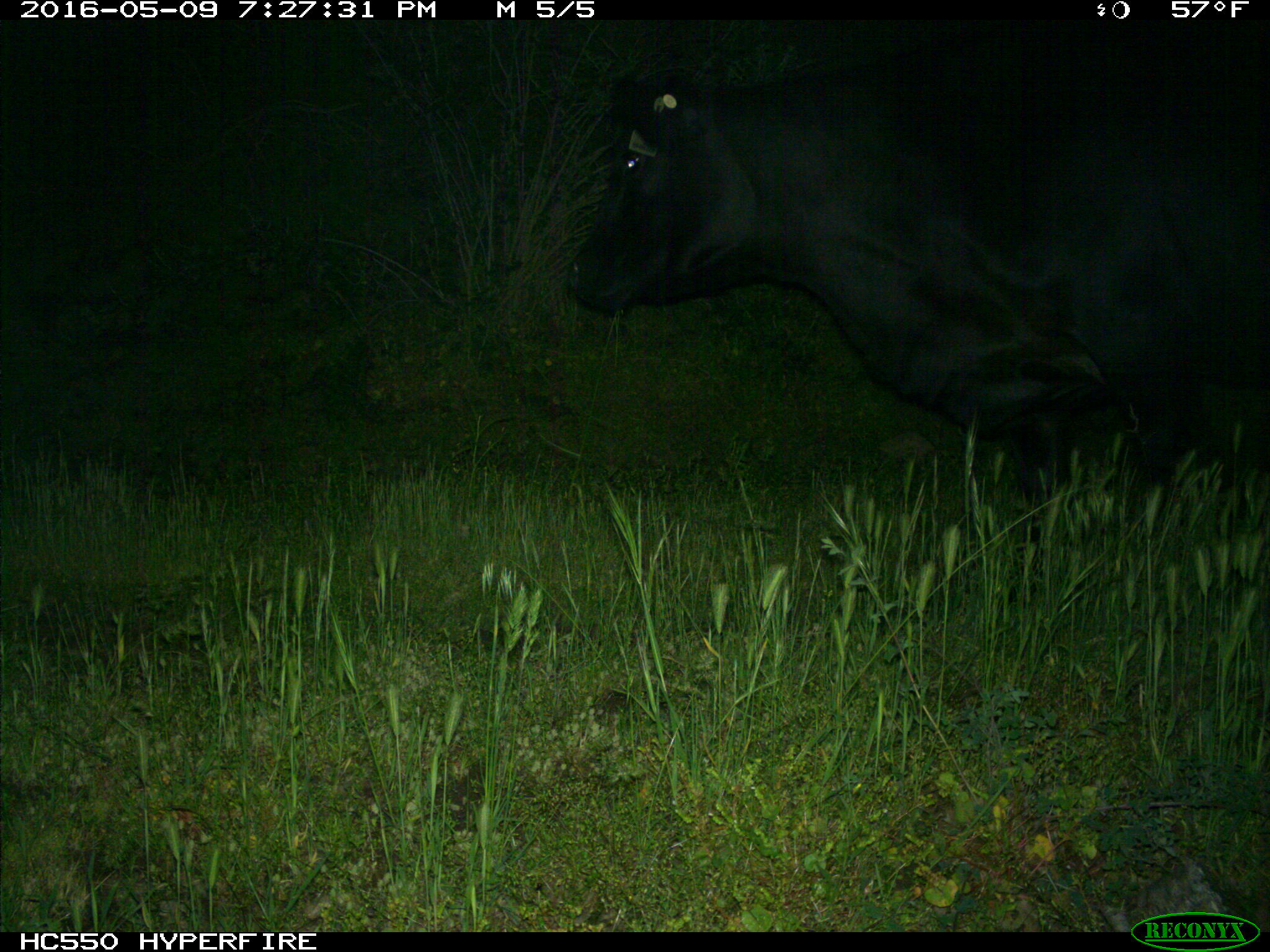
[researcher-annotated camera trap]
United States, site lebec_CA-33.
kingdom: Animalia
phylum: Chordata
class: Mammalia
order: Artiodactyla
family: Bovidae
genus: Bos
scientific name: Bos taurus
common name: domestic cow